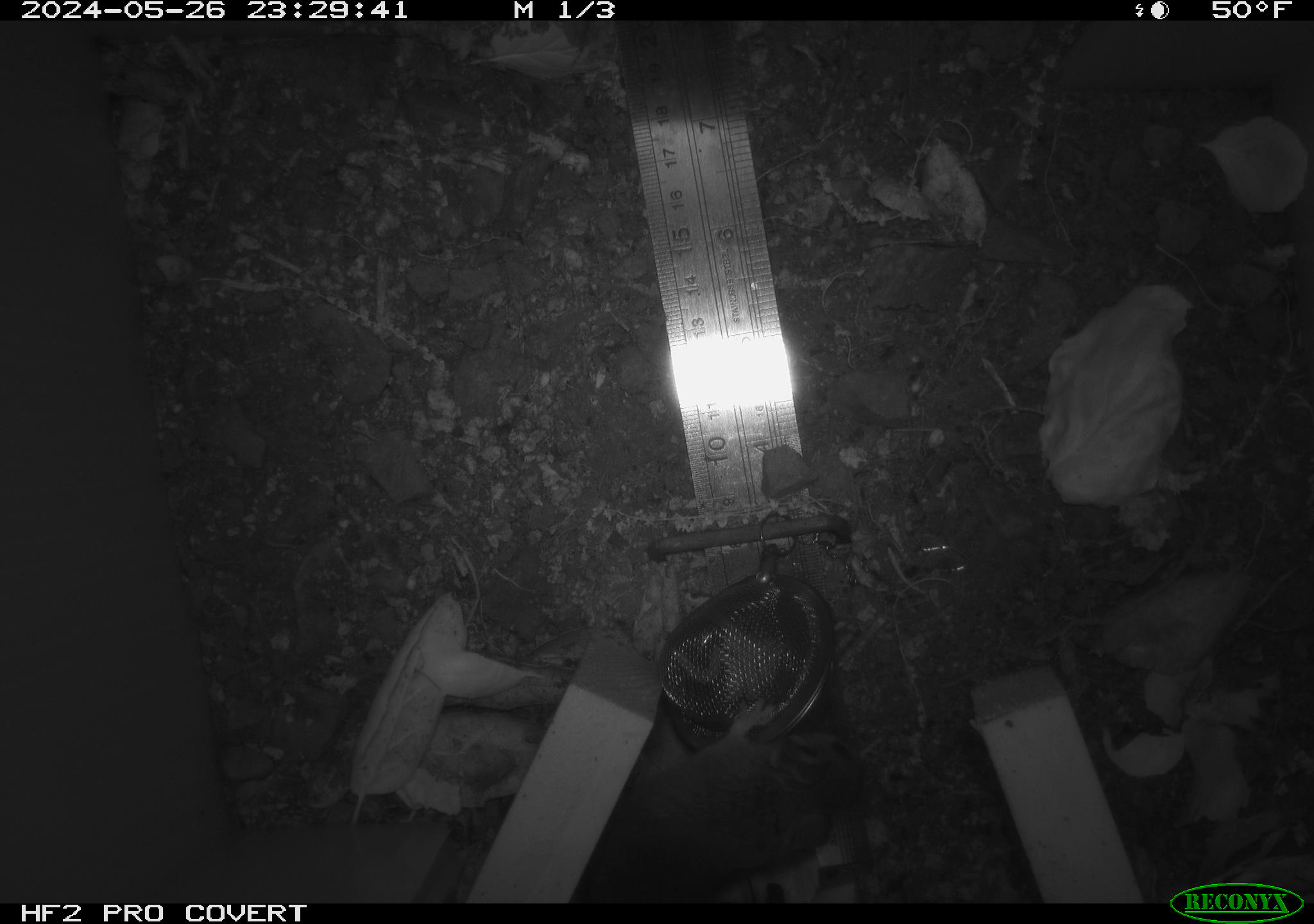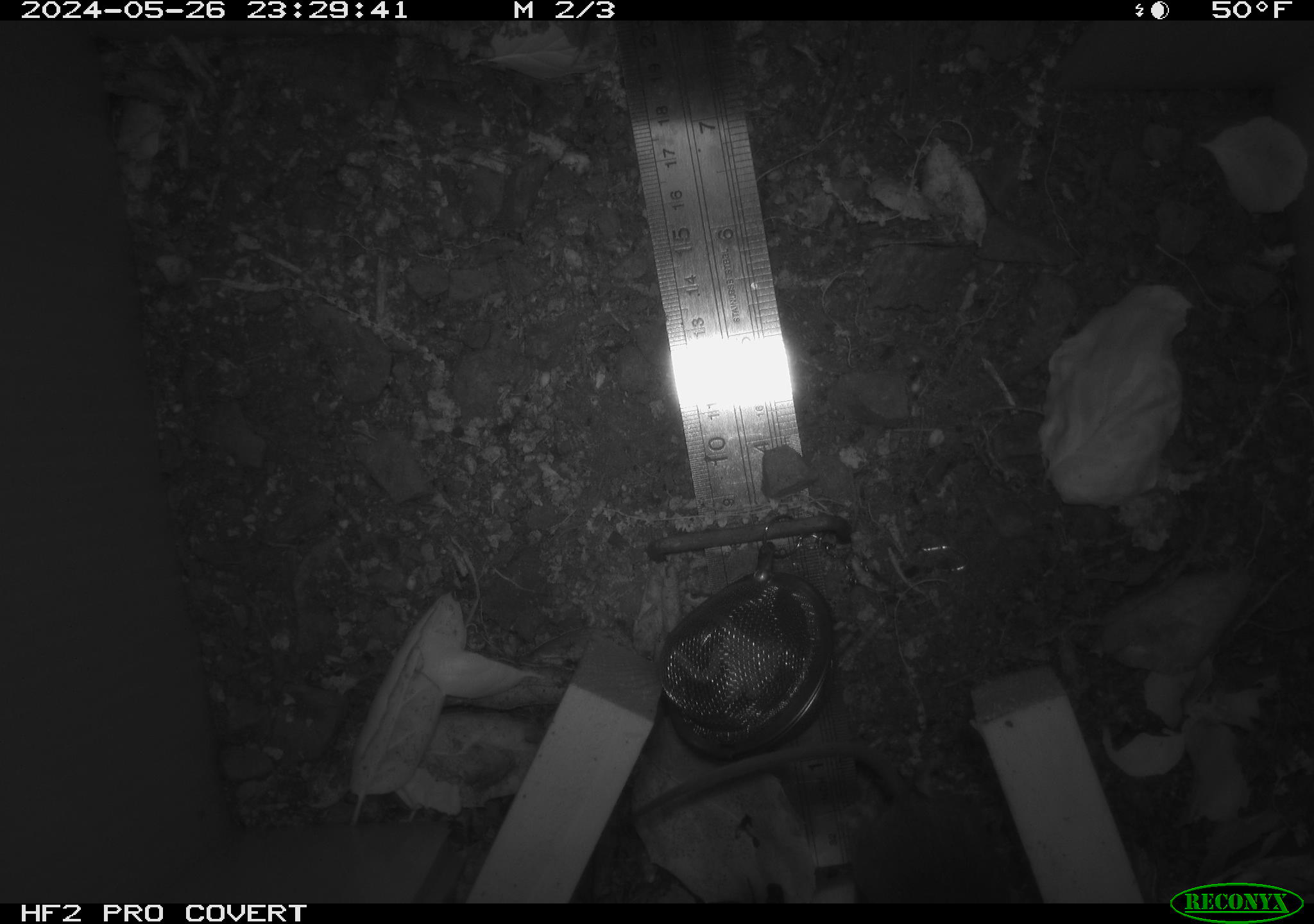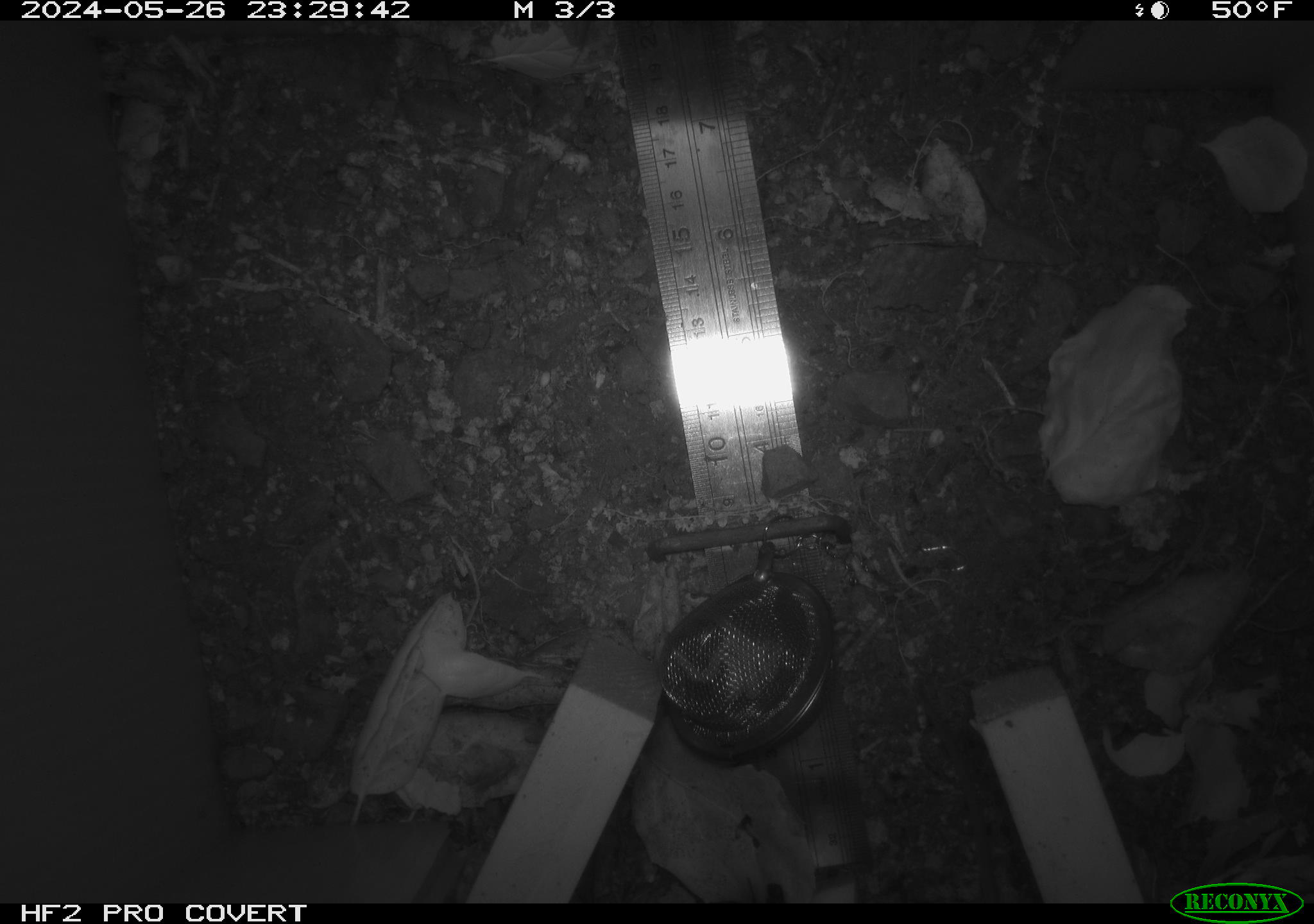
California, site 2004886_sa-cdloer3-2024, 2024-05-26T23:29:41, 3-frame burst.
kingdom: Animalia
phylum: Chordata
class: Mammalia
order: Rodentia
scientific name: Rodentia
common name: rodent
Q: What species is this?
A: Rodent (Rodentia).